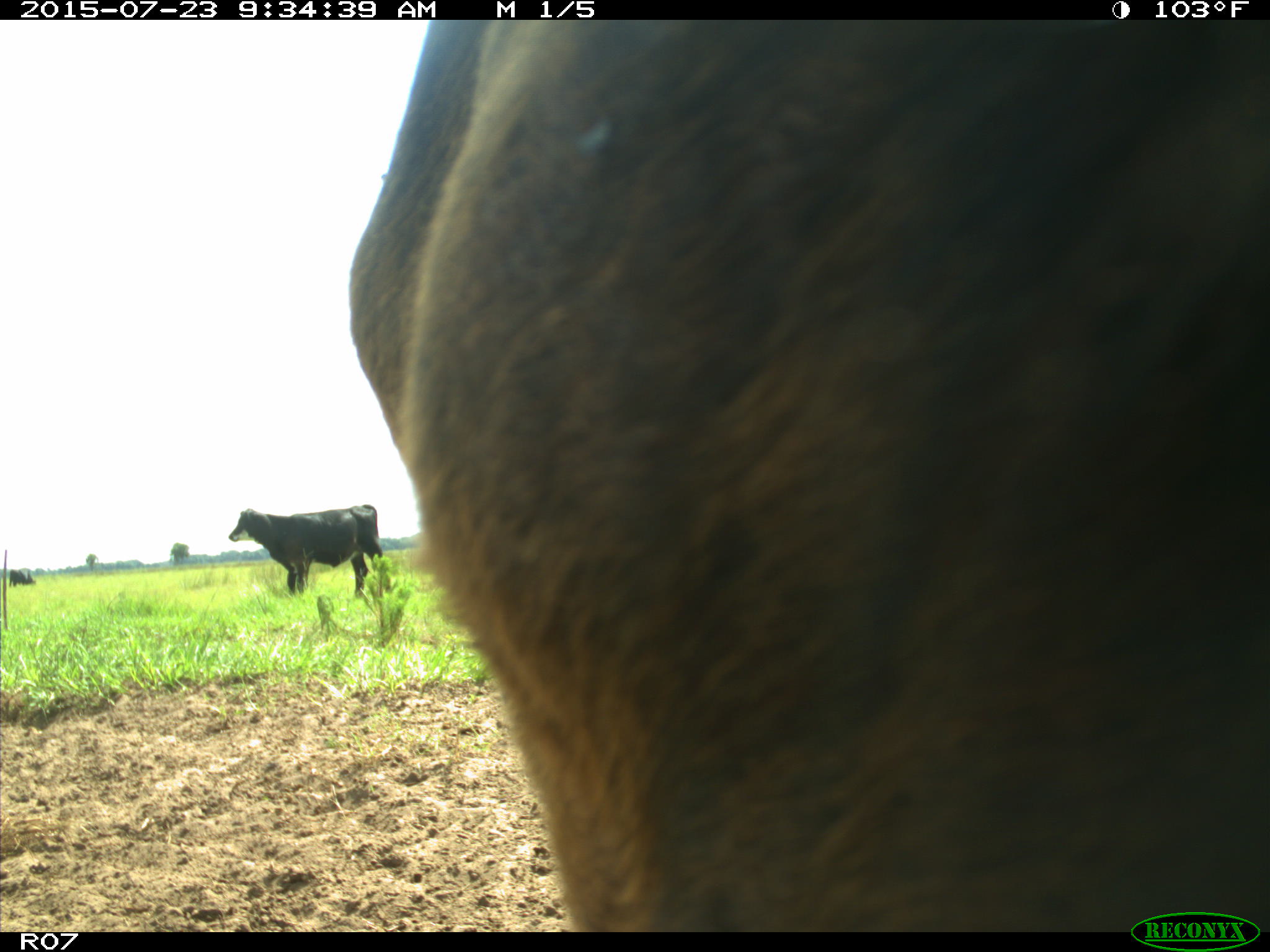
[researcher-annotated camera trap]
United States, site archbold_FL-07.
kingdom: Animalia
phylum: Chordata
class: Mammalia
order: Artiodactyla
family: Bovidae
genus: Bos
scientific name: Bos taurus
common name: domestic cow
Bos taurus (domestic cow).